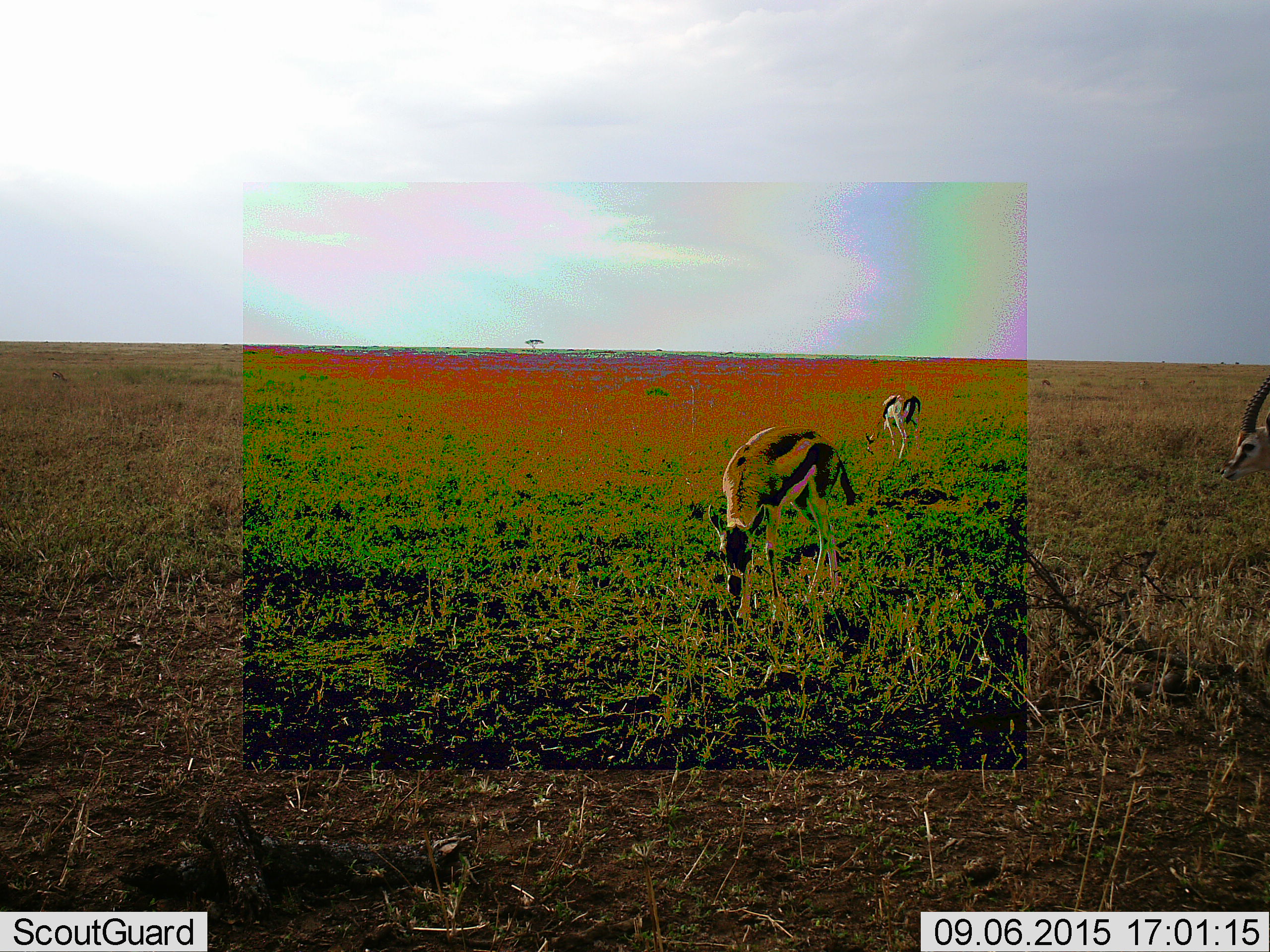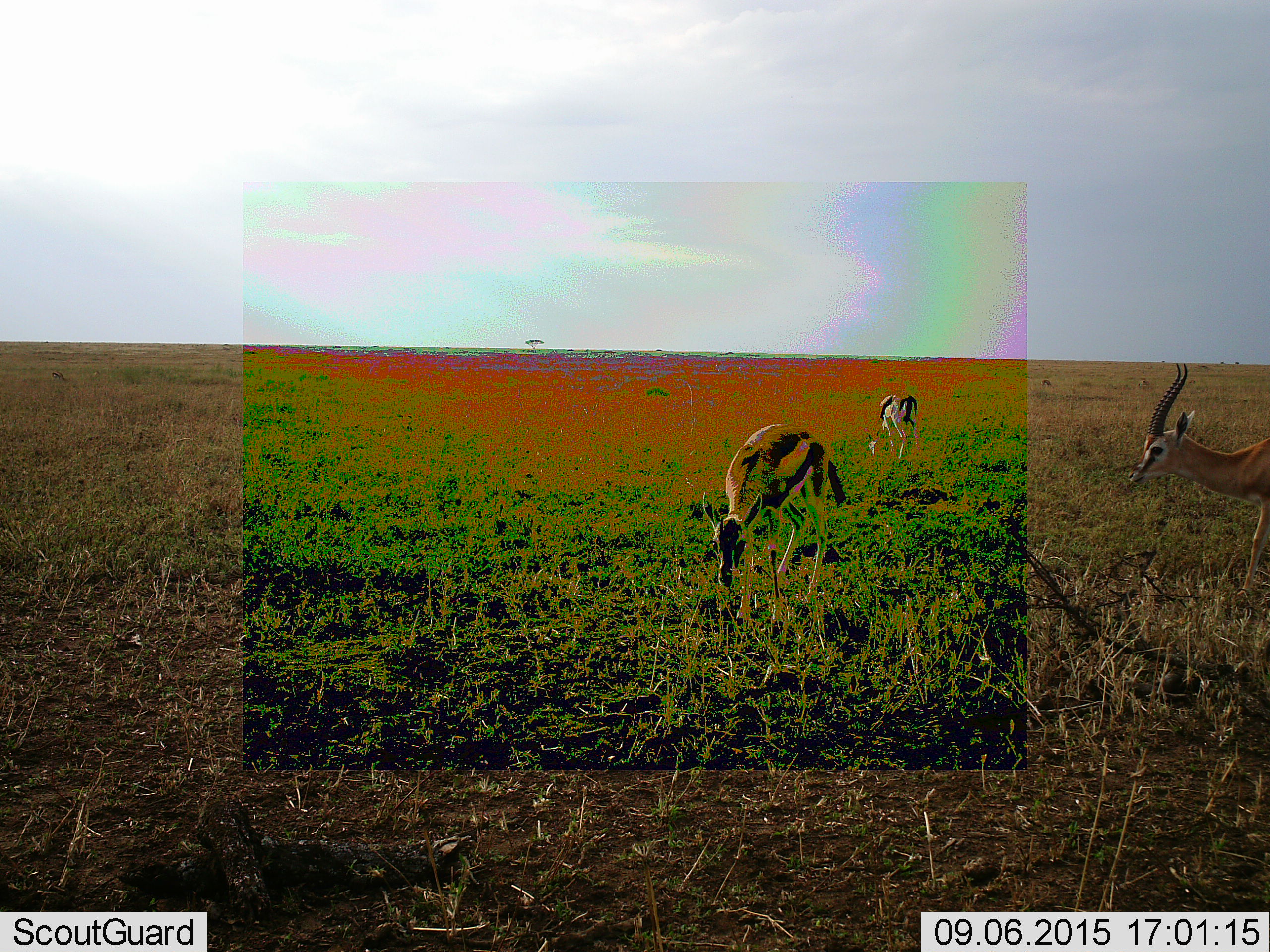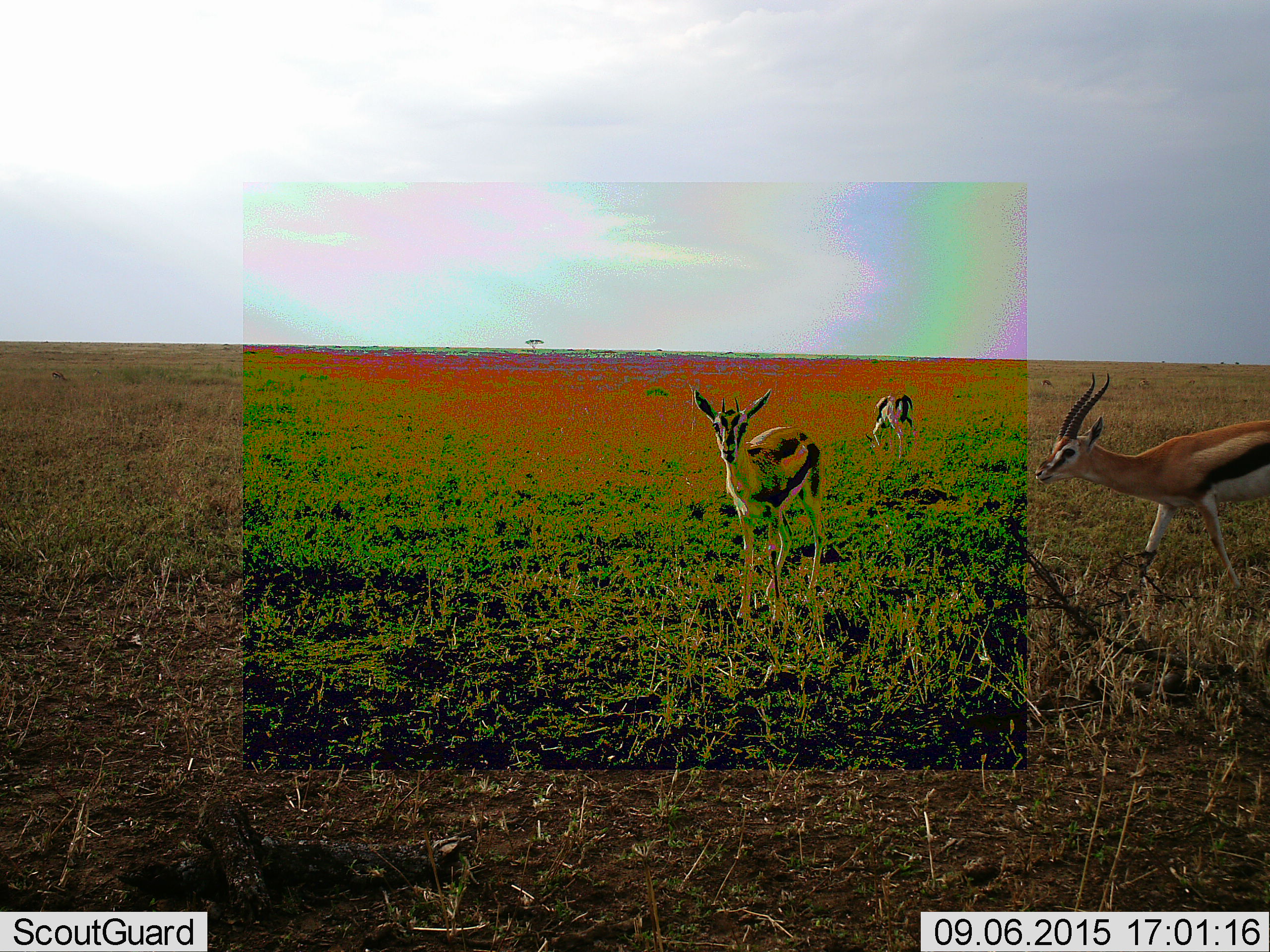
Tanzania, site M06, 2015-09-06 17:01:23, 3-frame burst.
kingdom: Animalia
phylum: Chordata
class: Mammalia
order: Artiodactyla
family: Bovidae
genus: Eudorcas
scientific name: Eudorcas thomsonii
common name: thomson's gazelle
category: gazellethomsons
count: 3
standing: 50%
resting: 0%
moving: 80%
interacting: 0%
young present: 10%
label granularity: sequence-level